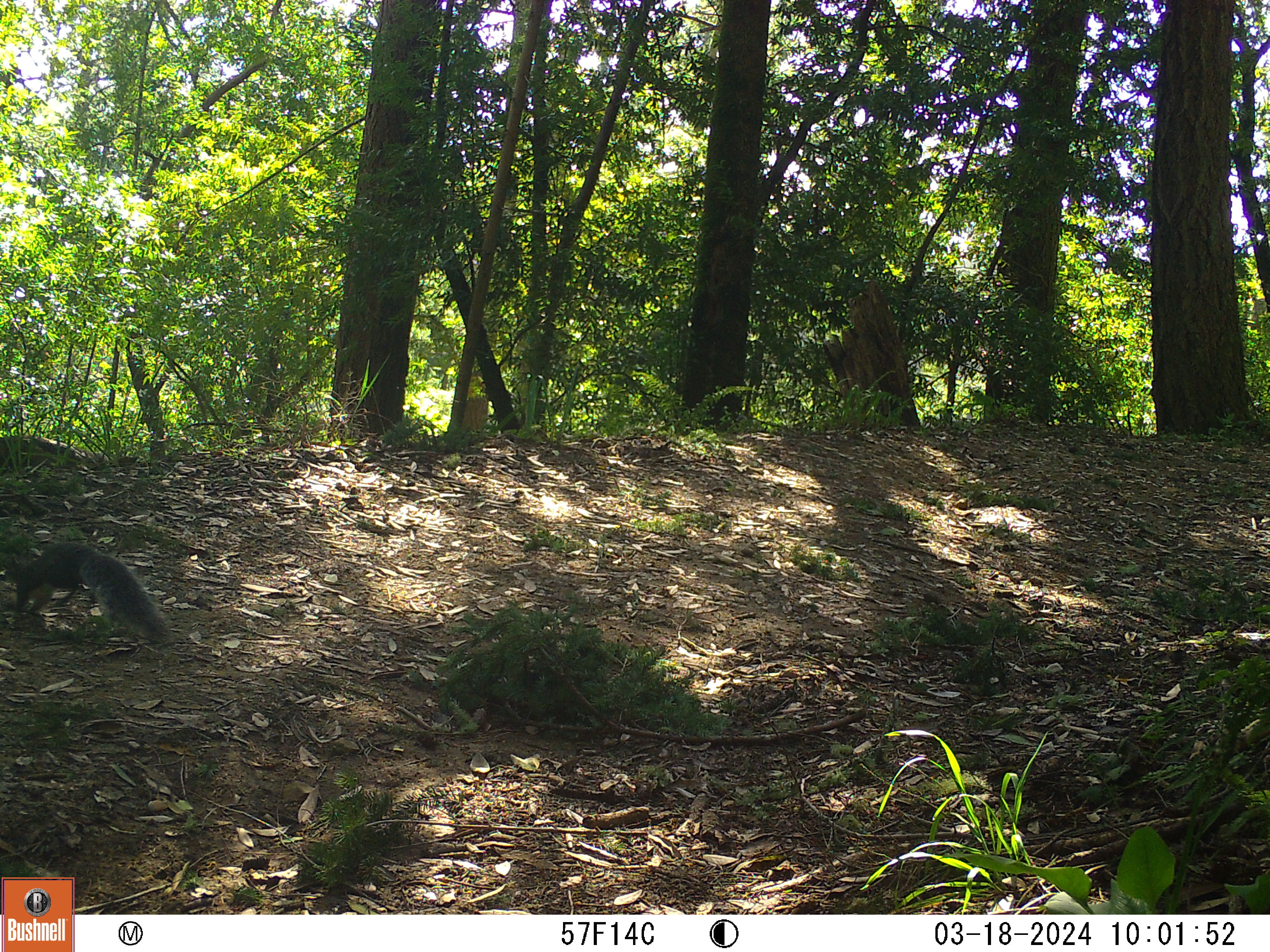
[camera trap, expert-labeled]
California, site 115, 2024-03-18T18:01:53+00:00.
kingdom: Animalia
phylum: Chordata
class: Mammalia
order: Rodentia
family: Sciuridae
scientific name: Sciuridae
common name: squirrel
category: unknown squirrel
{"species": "unknown squirrel (squirrel) (Sciuridae)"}